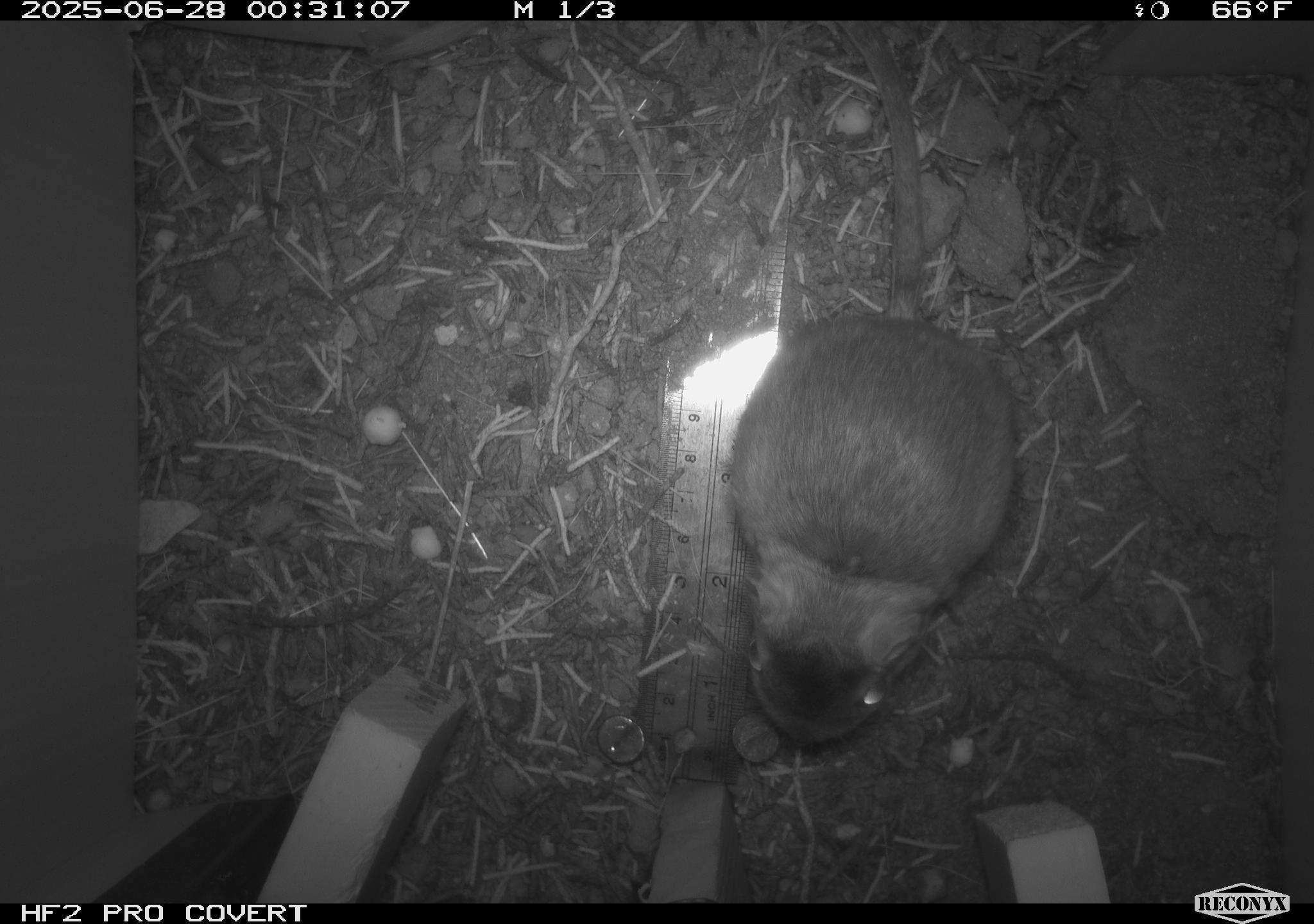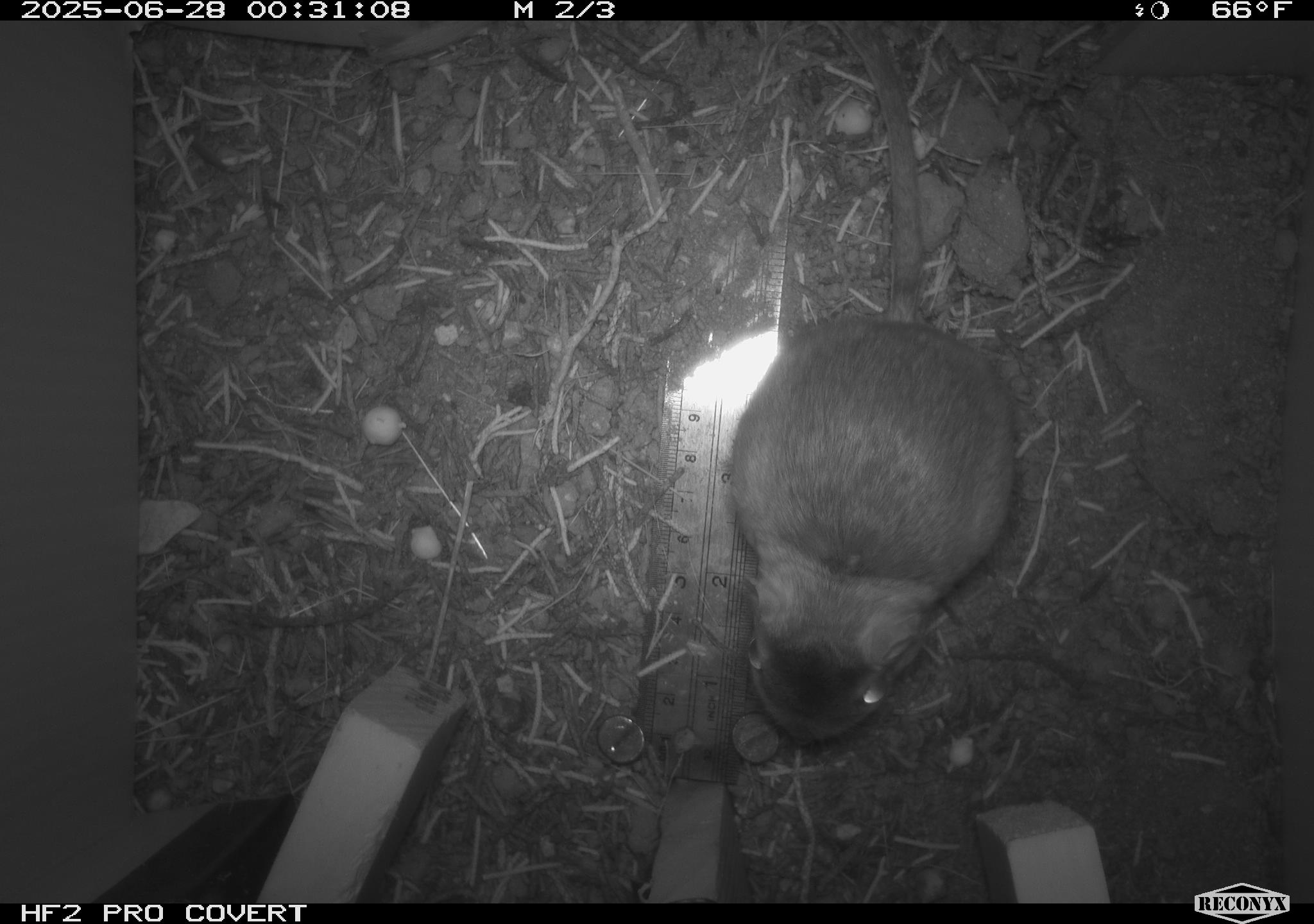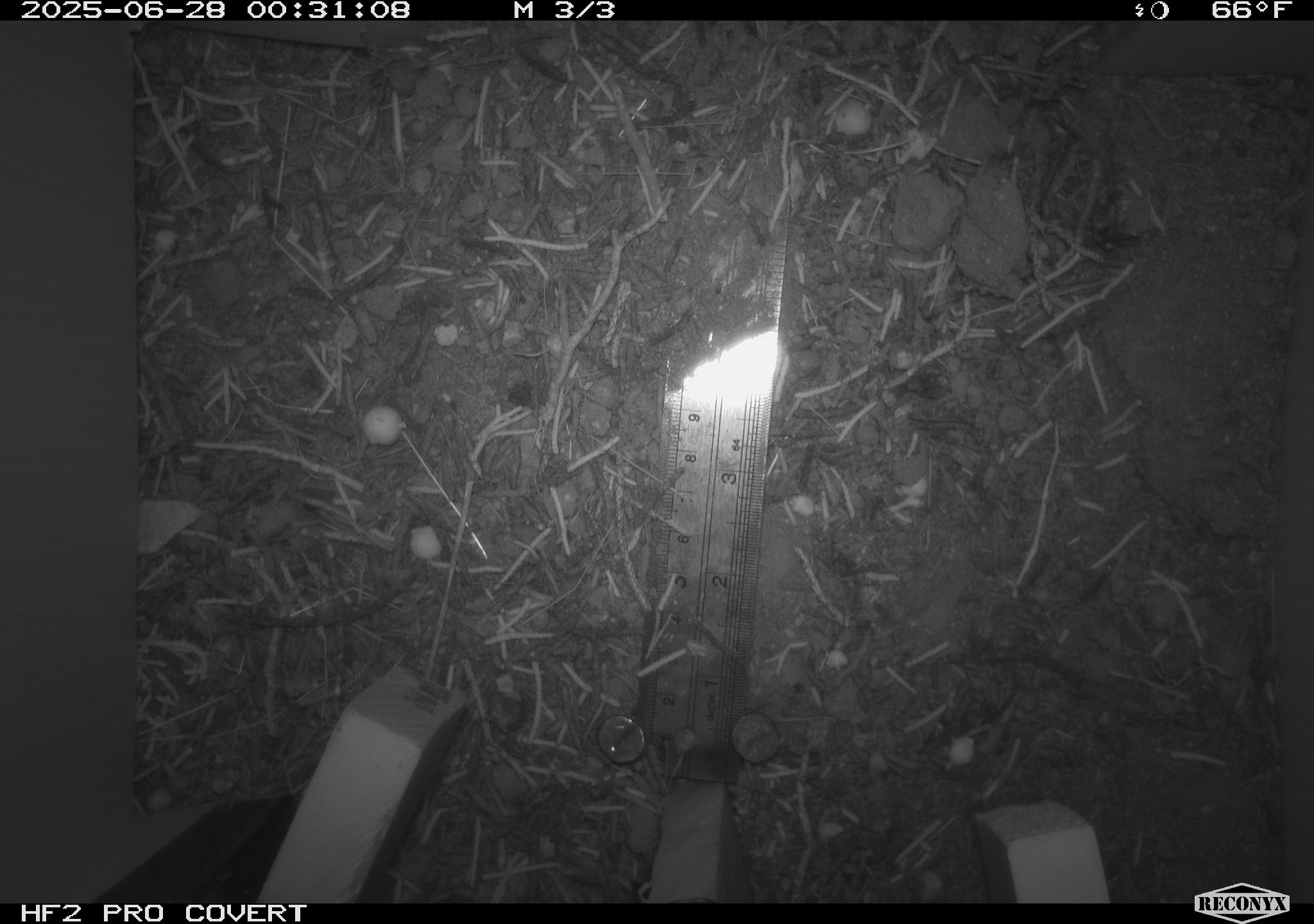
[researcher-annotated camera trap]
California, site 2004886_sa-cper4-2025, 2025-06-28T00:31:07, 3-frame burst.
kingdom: Animalia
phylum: Chordata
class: Mammalia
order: Rodentia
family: Heteromyidae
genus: Dipodomys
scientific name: Dipodomys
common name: kangaroo rats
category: dipodomys species